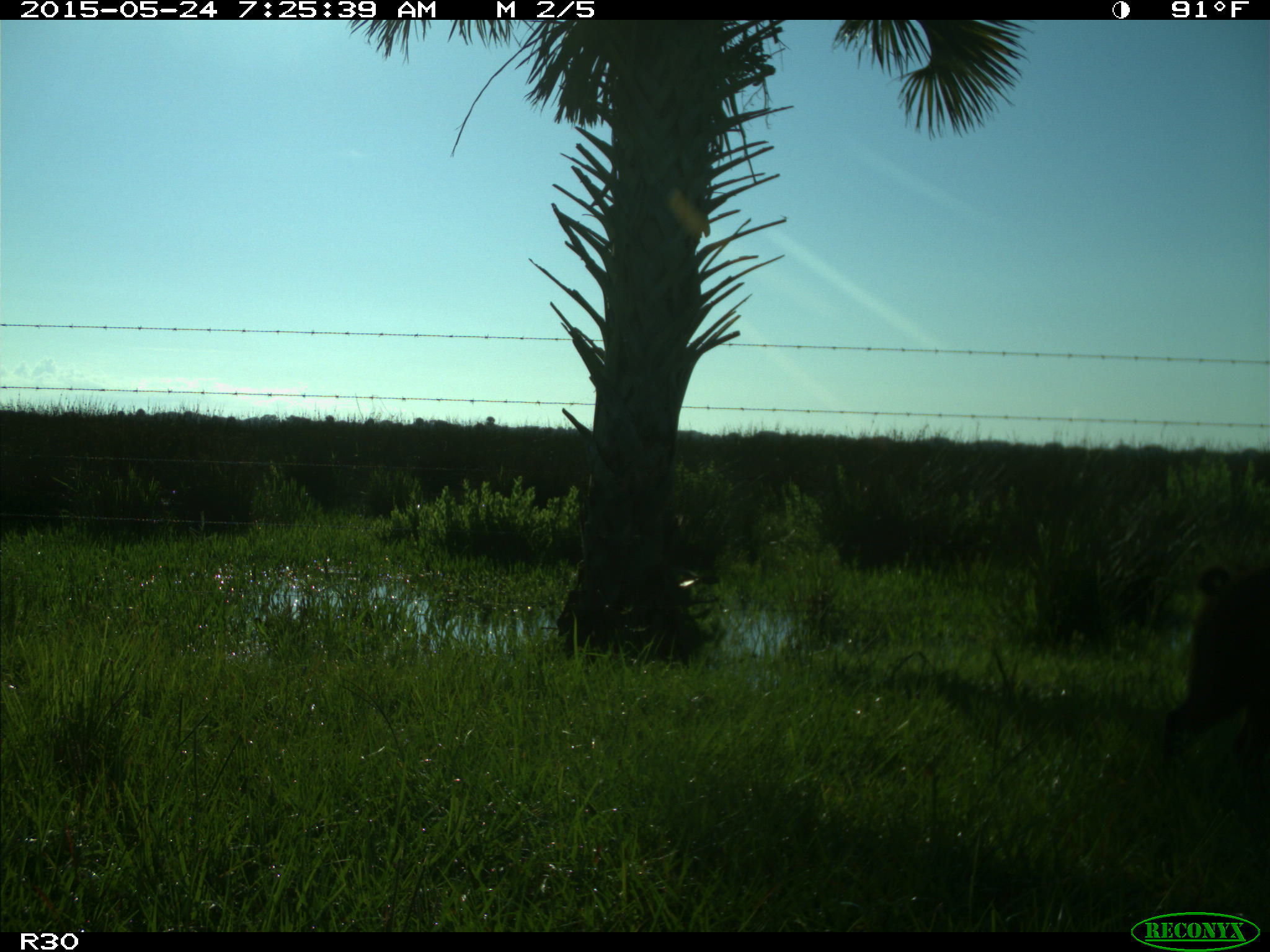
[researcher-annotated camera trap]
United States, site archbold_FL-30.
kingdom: Animalia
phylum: Chordata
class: Mammalia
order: Artiodactyla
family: Suidae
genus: Sus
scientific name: Sus scrofa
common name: wild boar